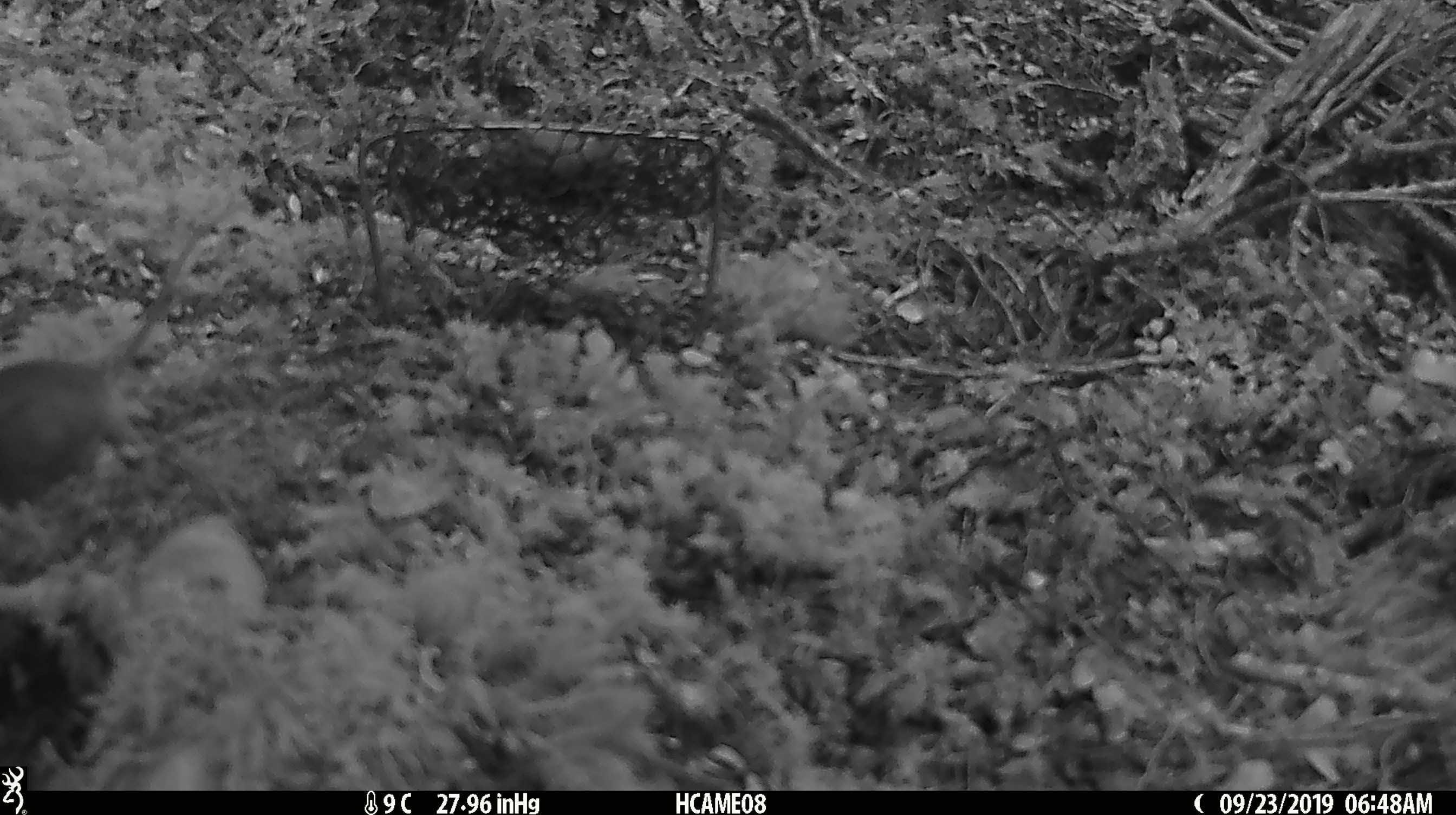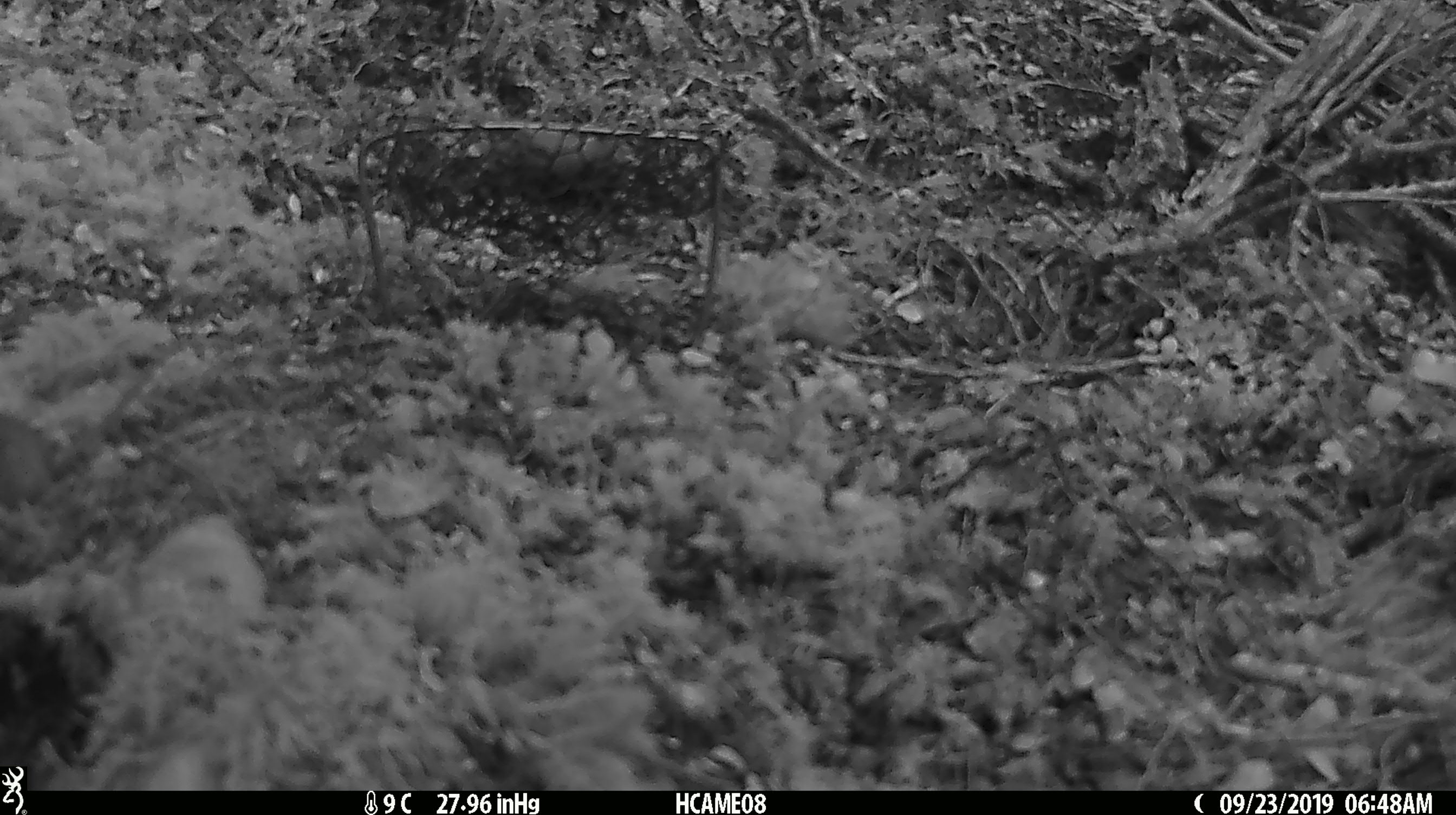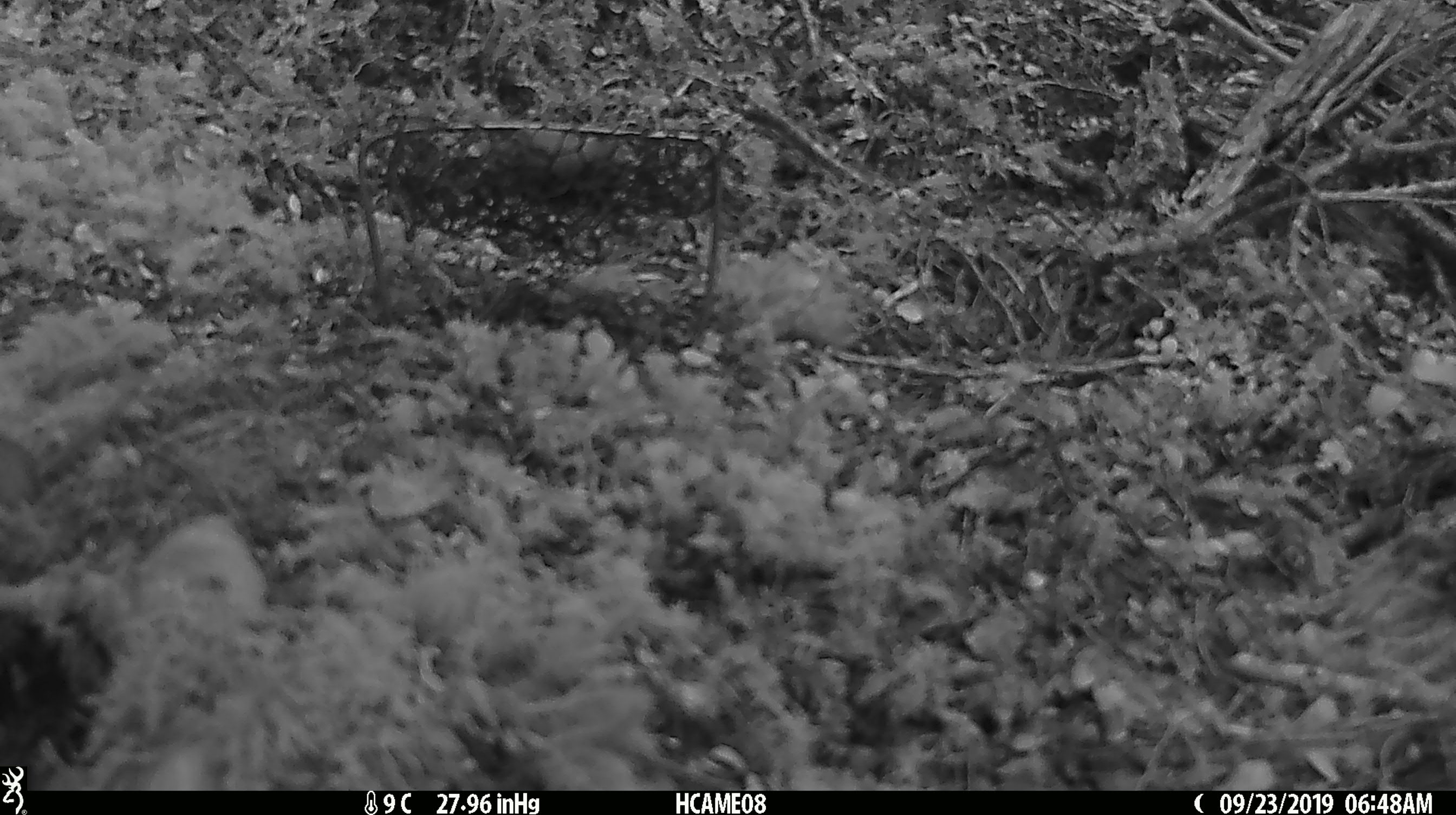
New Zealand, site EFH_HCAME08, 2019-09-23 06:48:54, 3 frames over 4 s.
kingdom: Animalia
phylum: Chordata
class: Mammalia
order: Rodentia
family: Muridae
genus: Mus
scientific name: Mus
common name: mouse